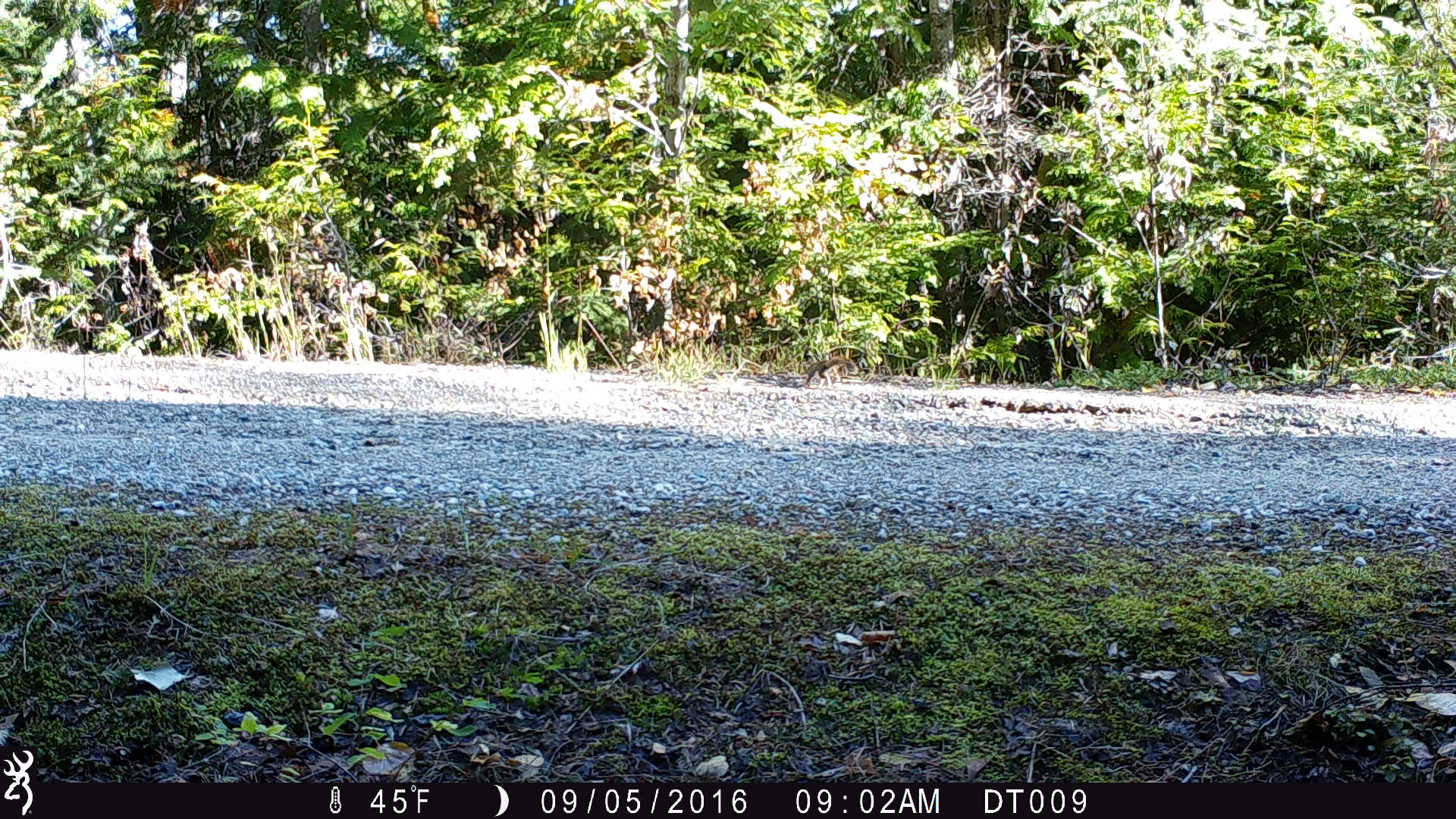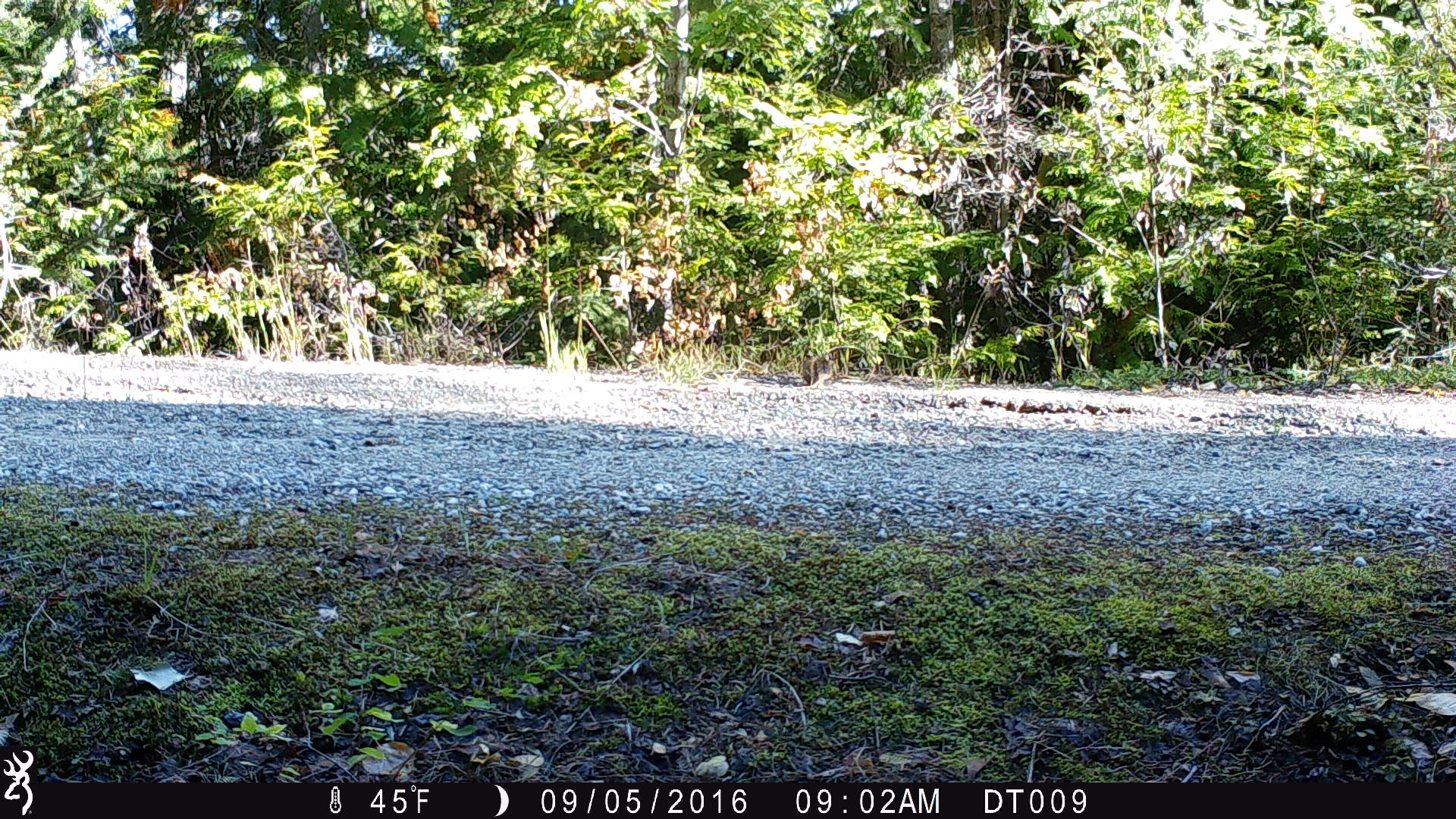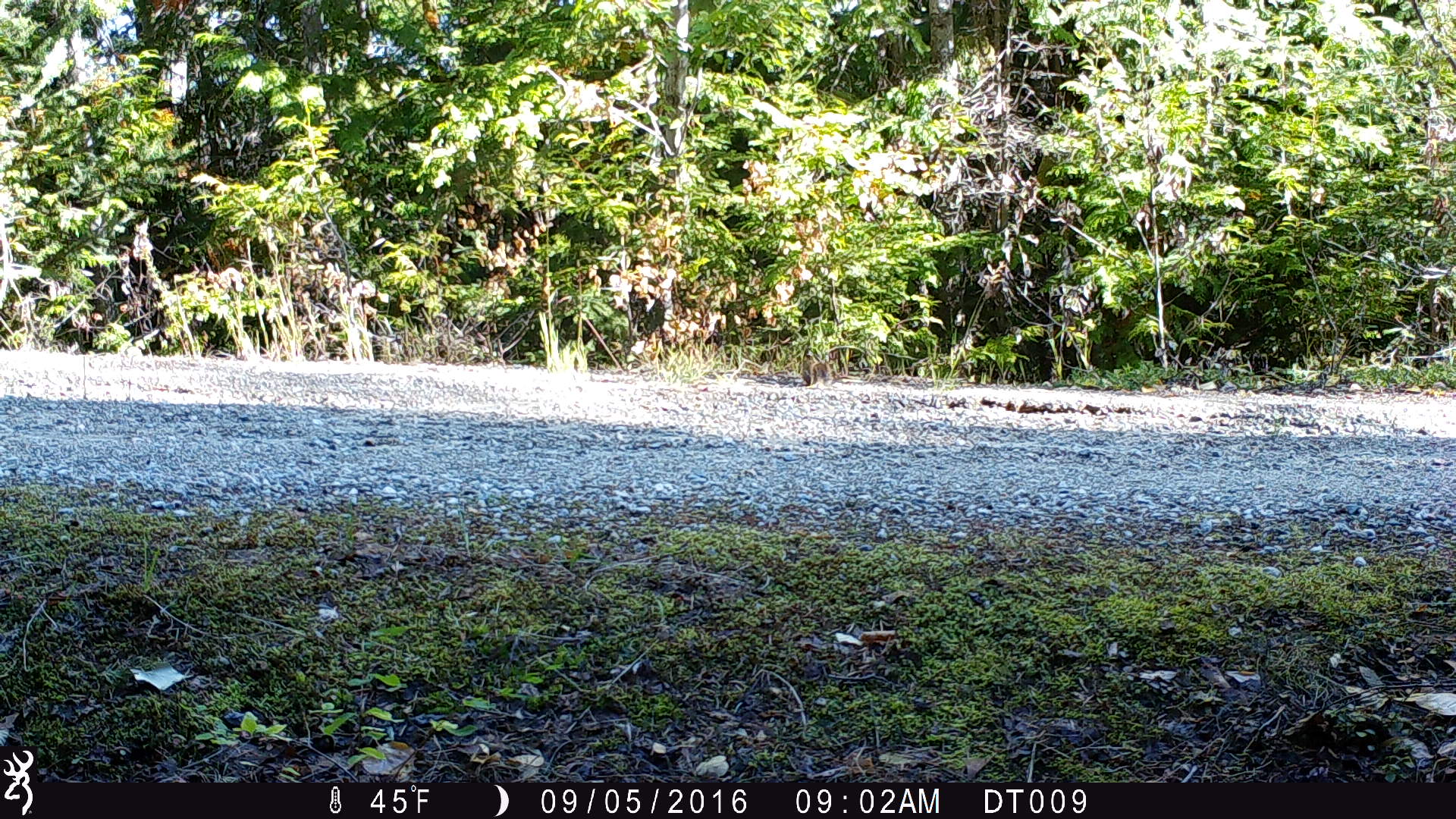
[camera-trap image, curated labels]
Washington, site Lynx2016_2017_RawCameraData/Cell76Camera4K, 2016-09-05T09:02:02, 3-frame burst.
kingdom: Animalia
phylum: Chordata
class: Mammalia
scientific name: Mammalia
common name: small mammal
Small mammal (Mammalia). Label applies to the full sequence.